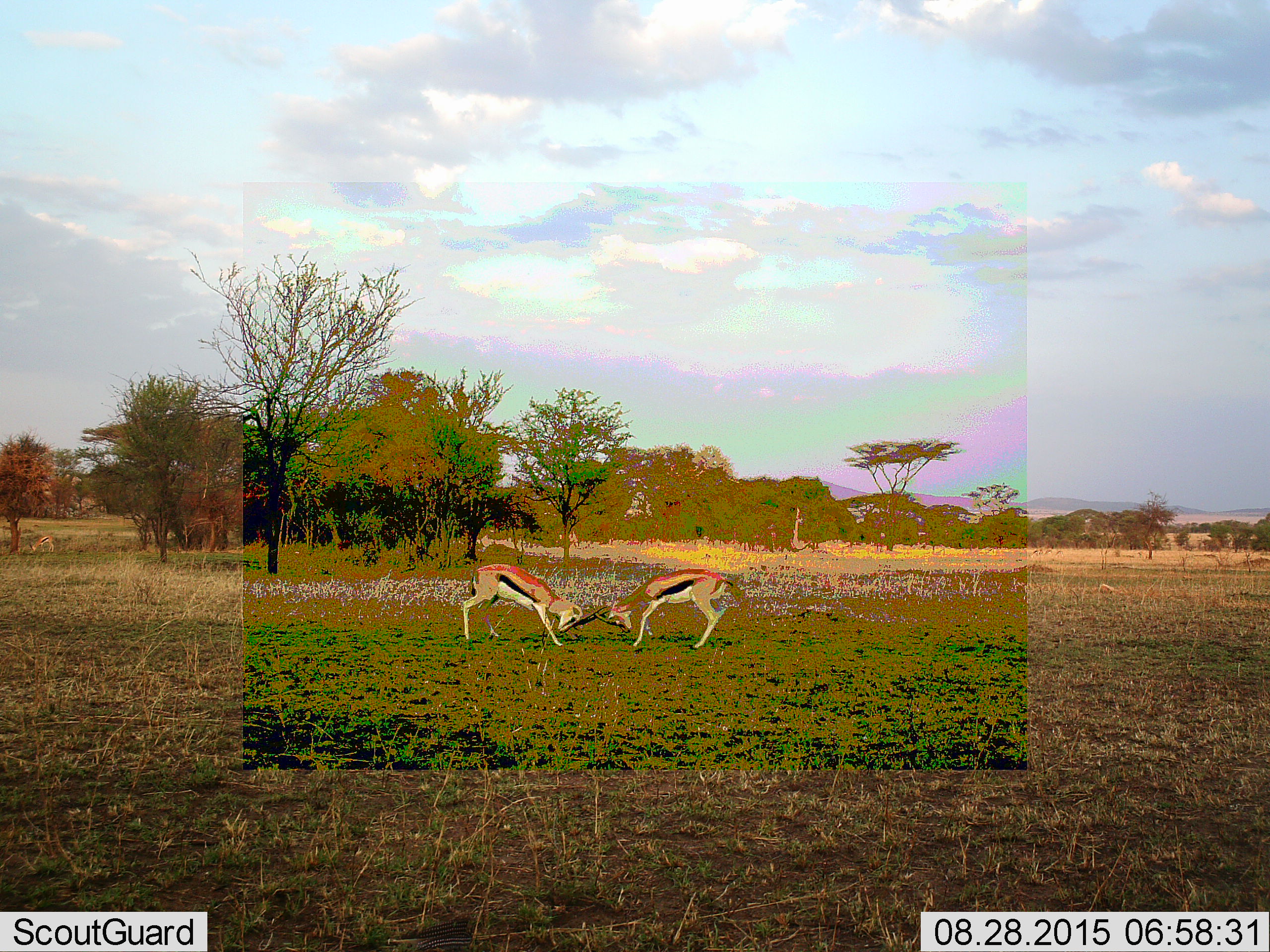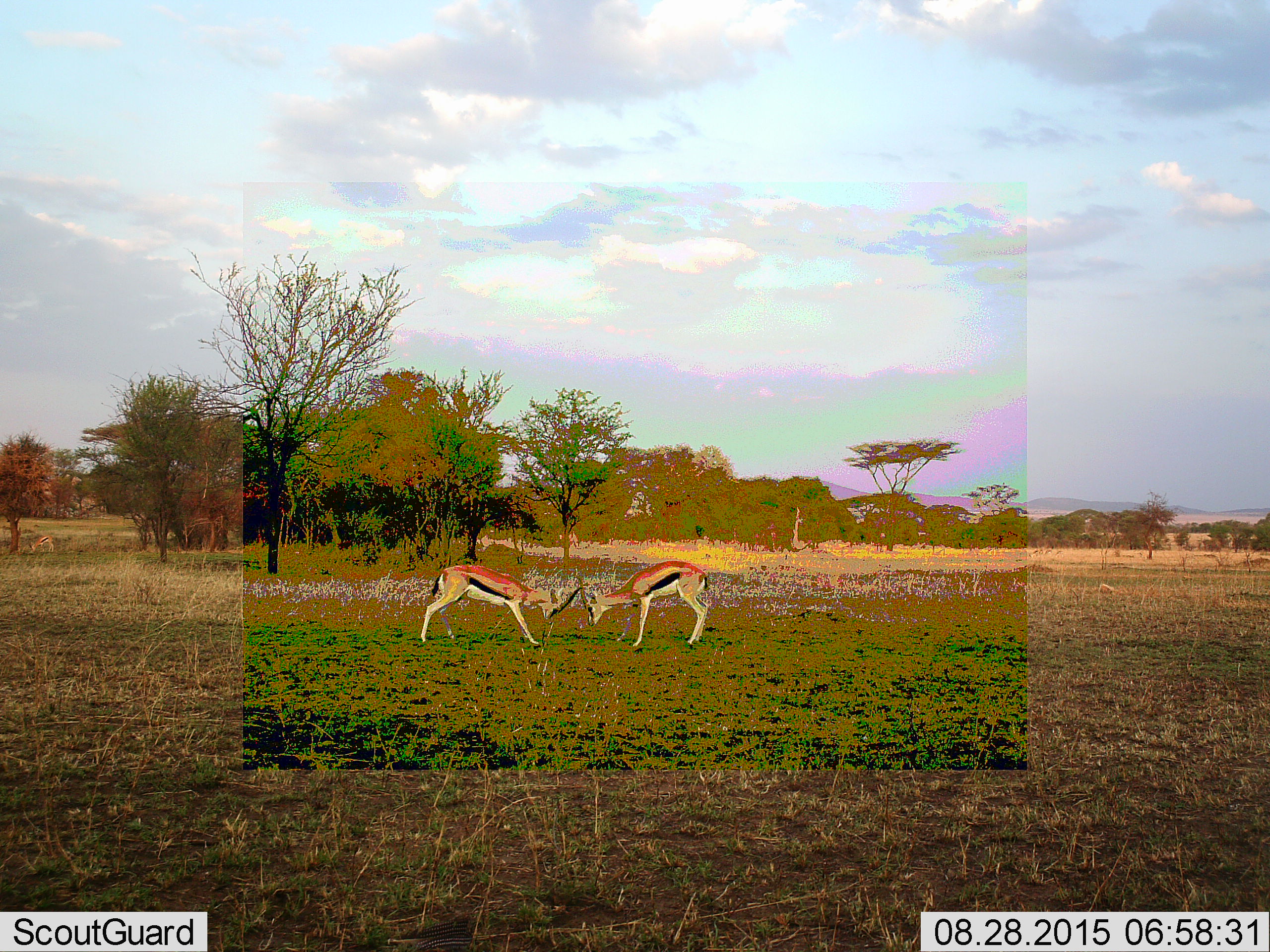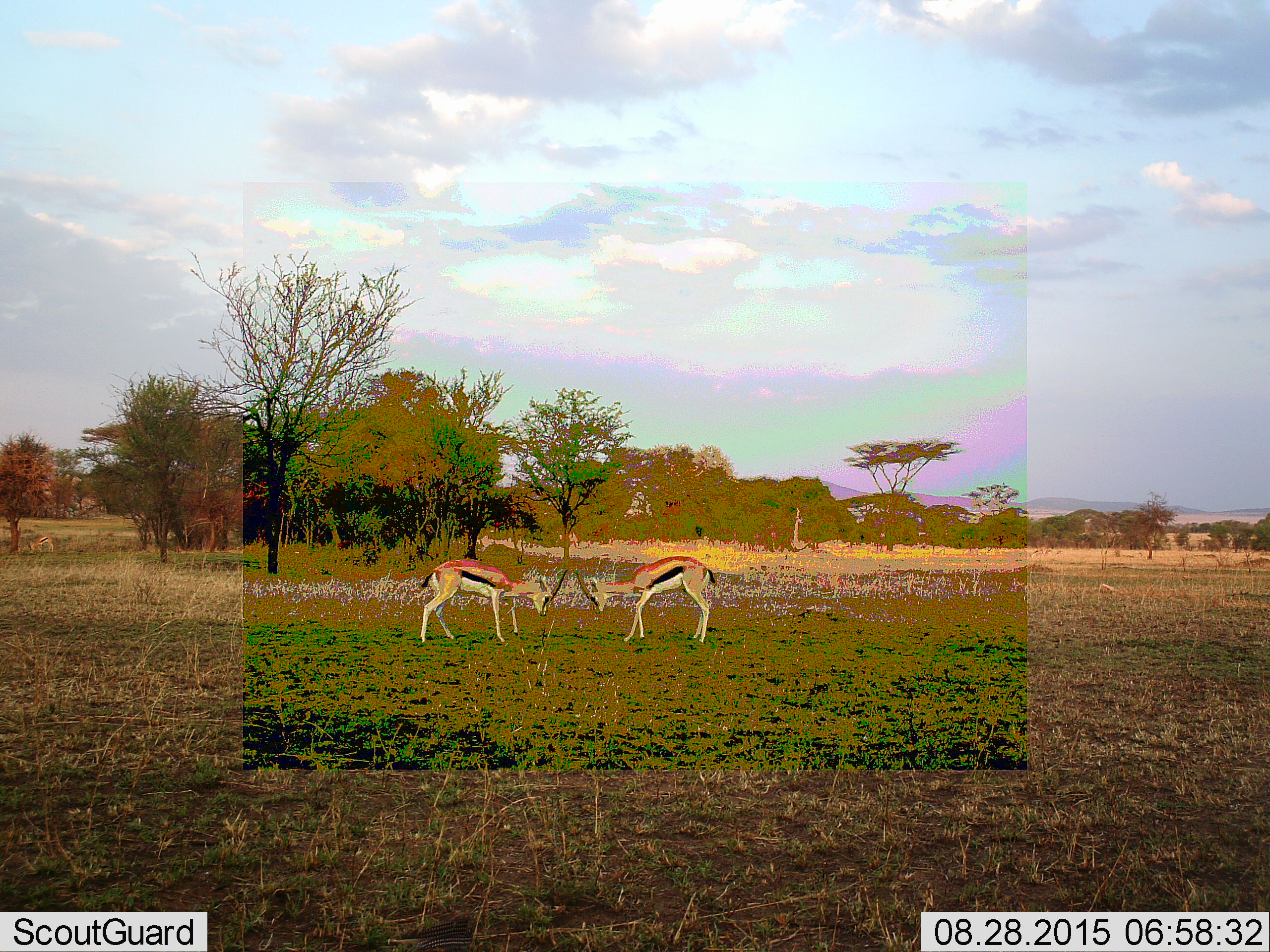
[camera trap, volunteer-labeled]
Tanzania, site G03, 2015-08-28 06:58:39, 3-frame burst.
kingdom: Animalia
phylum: Chordata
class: Mammalia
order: Artiodactyla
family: Bovidae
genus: Eudorcas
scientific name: Eudorcas thomsonii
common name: thomson's gazelle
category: gazellethomsons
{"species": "gazellethomsons (thomson's gazelle) (Eudorcas thomsonii)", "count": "3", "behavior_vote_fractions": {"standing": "22%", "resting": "0%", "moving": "11%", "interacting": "94%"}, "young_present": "6%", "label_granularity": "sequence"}